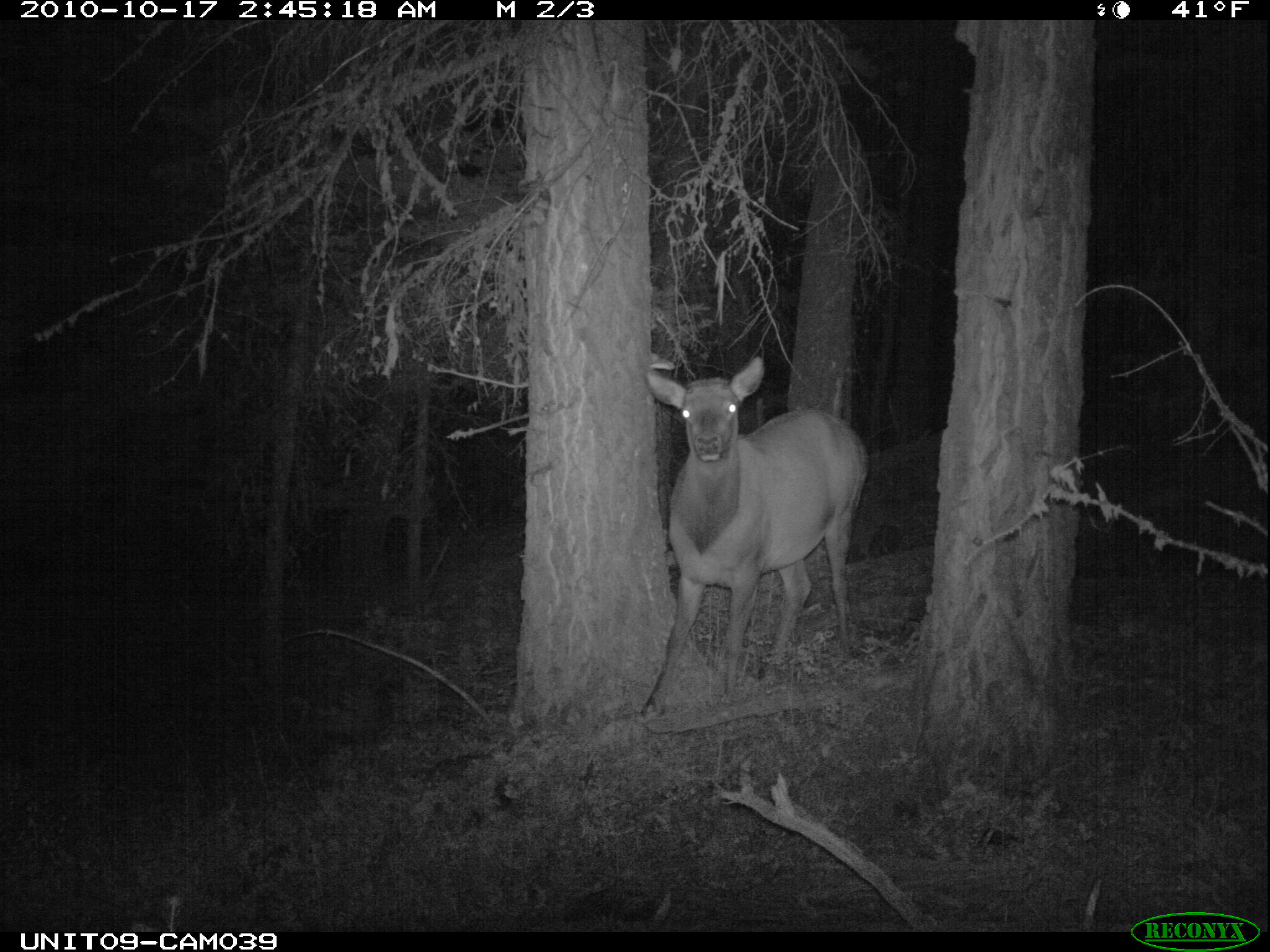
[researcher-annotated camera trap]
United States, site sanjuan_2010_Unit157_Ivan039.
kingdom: Animalia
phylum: Chordata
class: Mammalia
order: Artiodactyla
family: Cervidae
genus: Cervus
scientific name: Cervus elaphus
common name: red deer